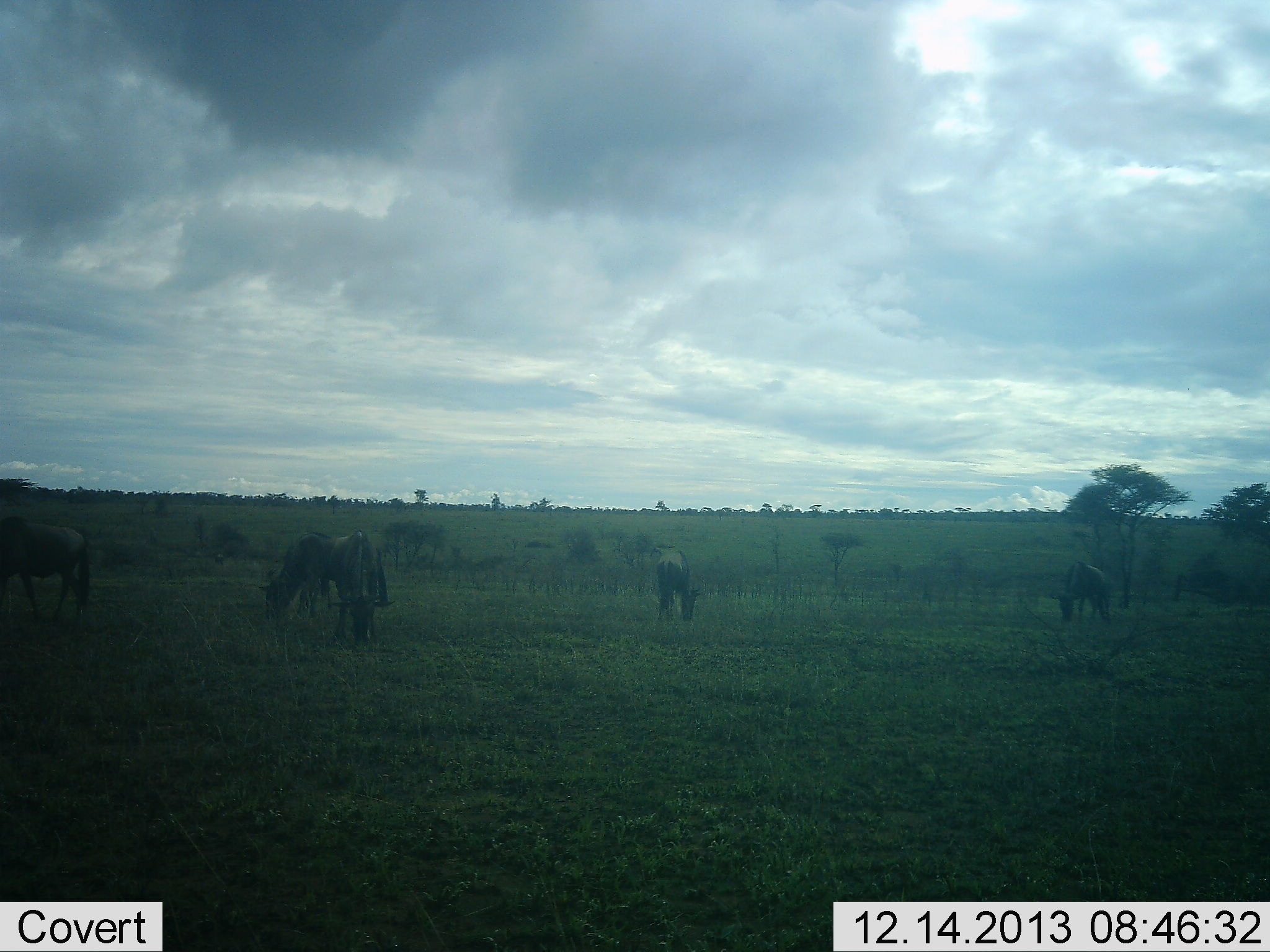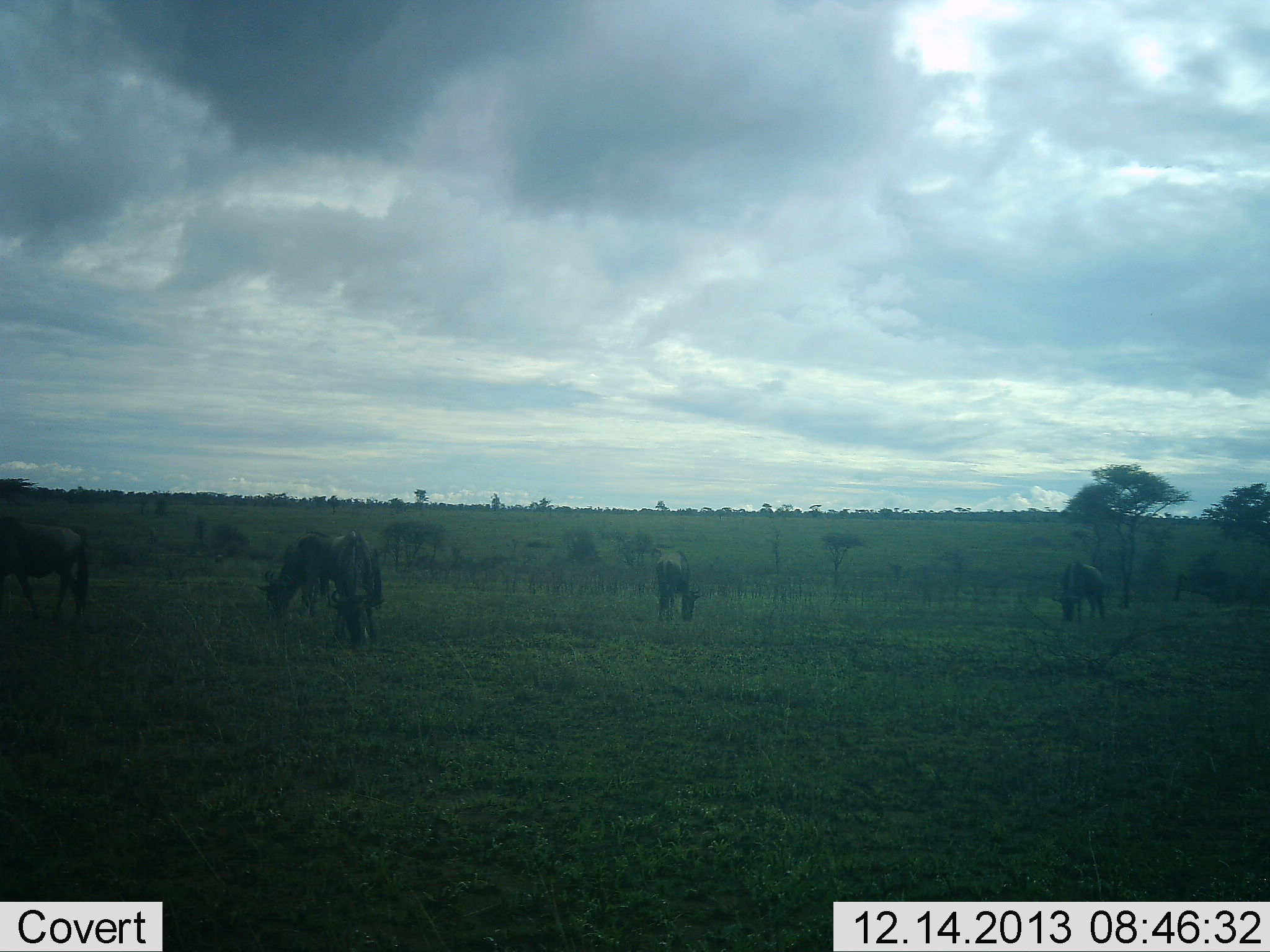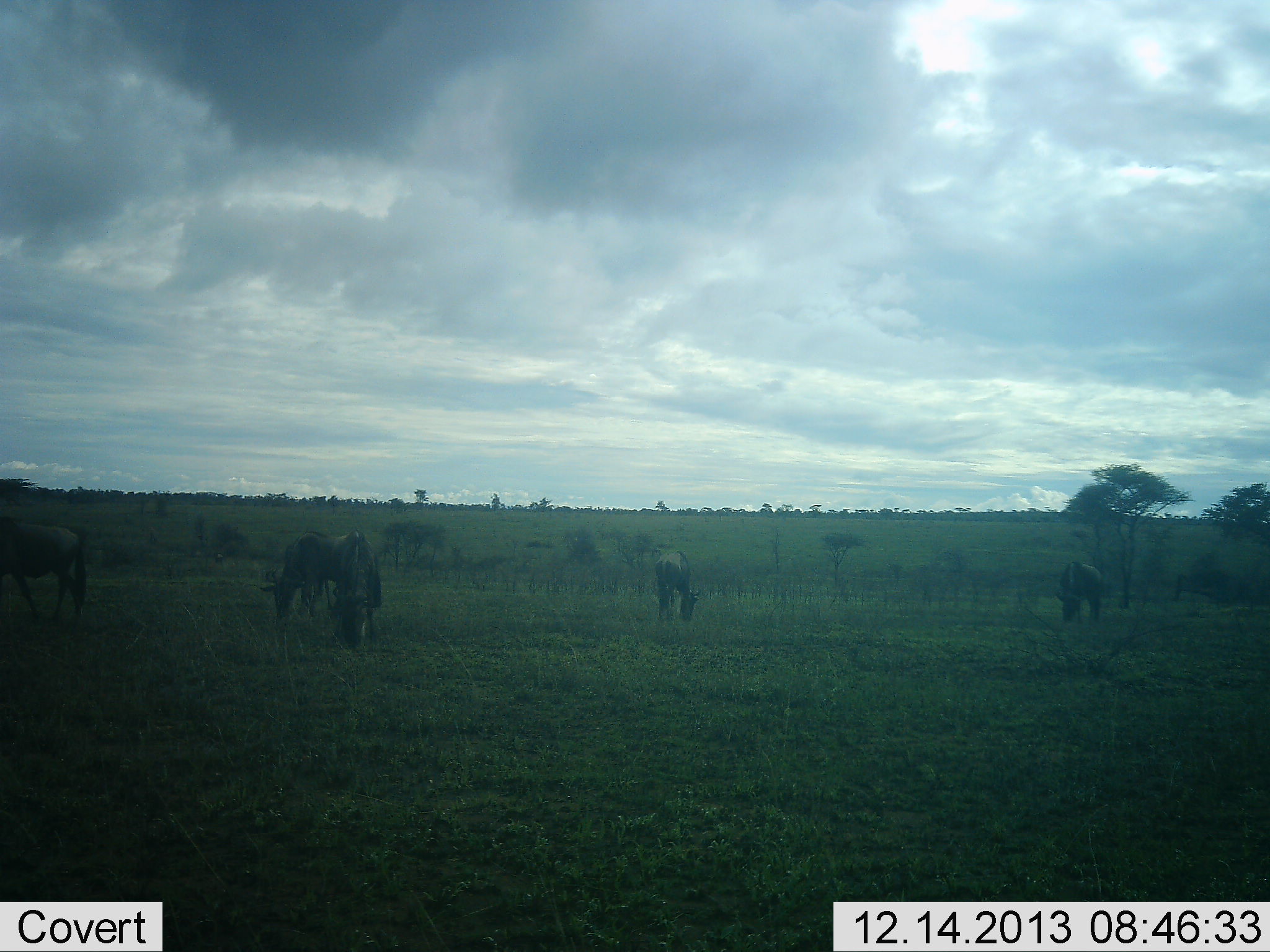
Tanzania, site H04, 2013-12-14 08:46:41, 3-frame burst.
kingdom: Animalia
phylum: Chordata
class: Mammalia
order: Artiodactyla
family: Bovidae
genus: Connochaetes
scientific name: Connochaetes taurinus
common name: blue wildebeest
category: wildebeest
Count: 5.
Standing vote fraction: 20%.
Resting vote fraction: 0%.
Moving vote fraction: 10%.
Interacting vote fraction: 0%.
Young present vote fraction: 0%.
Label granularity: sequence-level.